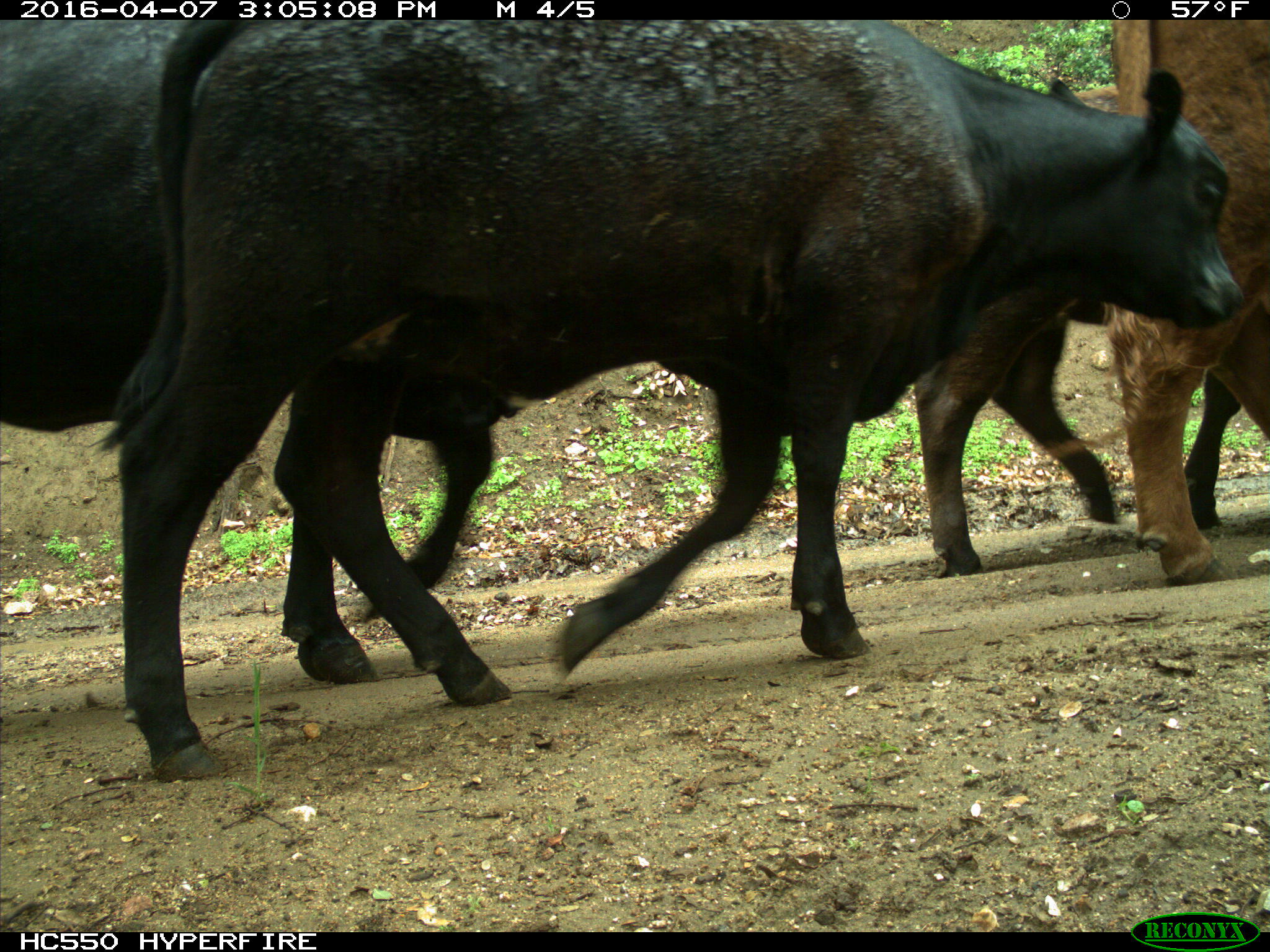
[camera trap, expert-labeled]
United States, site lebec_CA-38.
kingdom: Animalia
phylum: Chordata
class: Mammalia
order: Artiodactyla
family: Bovidae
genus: Bos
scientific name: Bos taurus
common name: domestic cow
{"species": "Bos taurus (domestic cow)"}